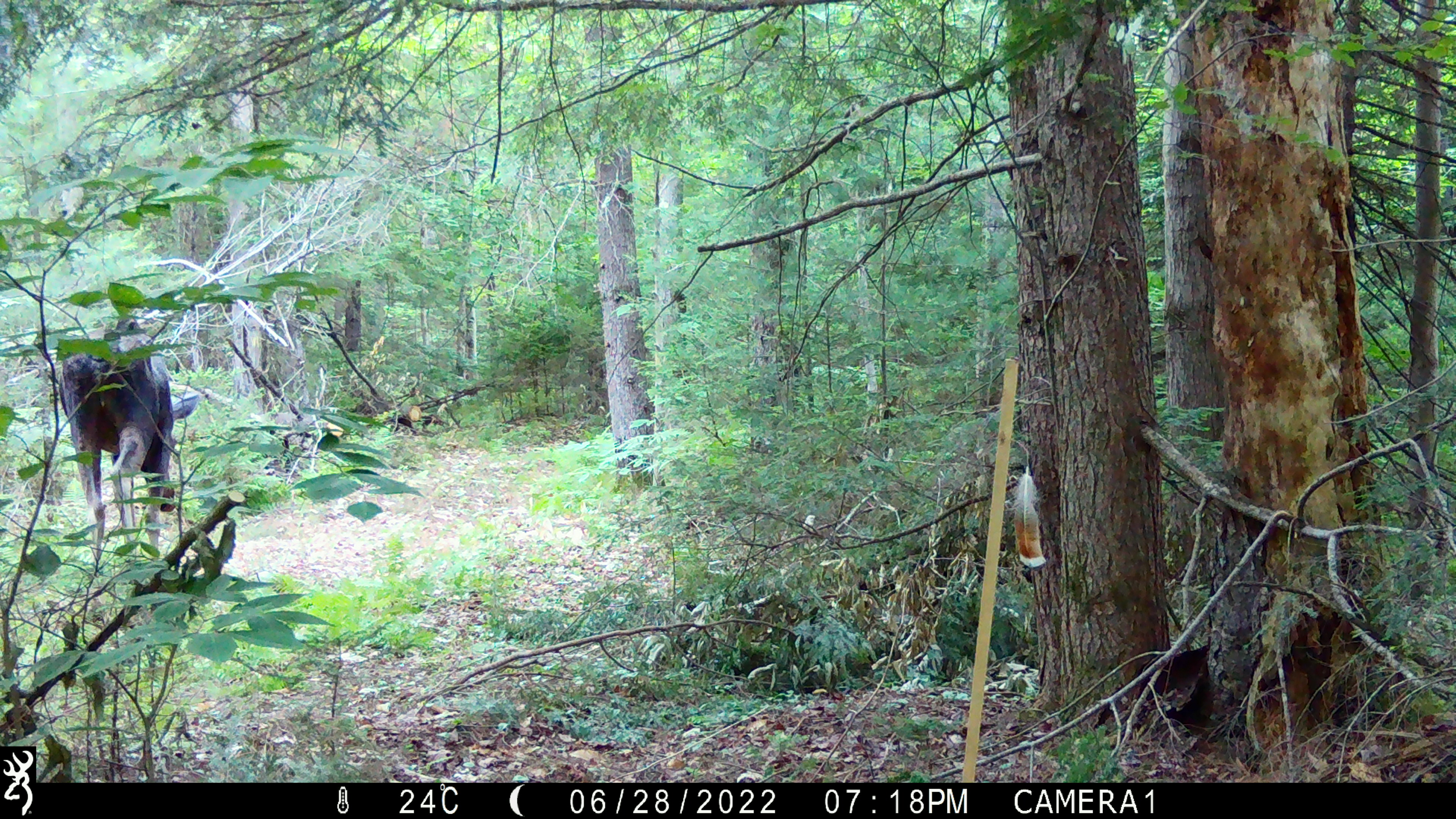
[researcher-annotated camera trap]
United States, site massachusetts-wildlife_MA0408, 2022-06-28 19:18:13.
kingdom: Animalia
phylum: Chordata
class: Mammalia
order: Artiodactyla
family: Cervidae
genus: Alces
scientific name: Alces alces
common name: moose